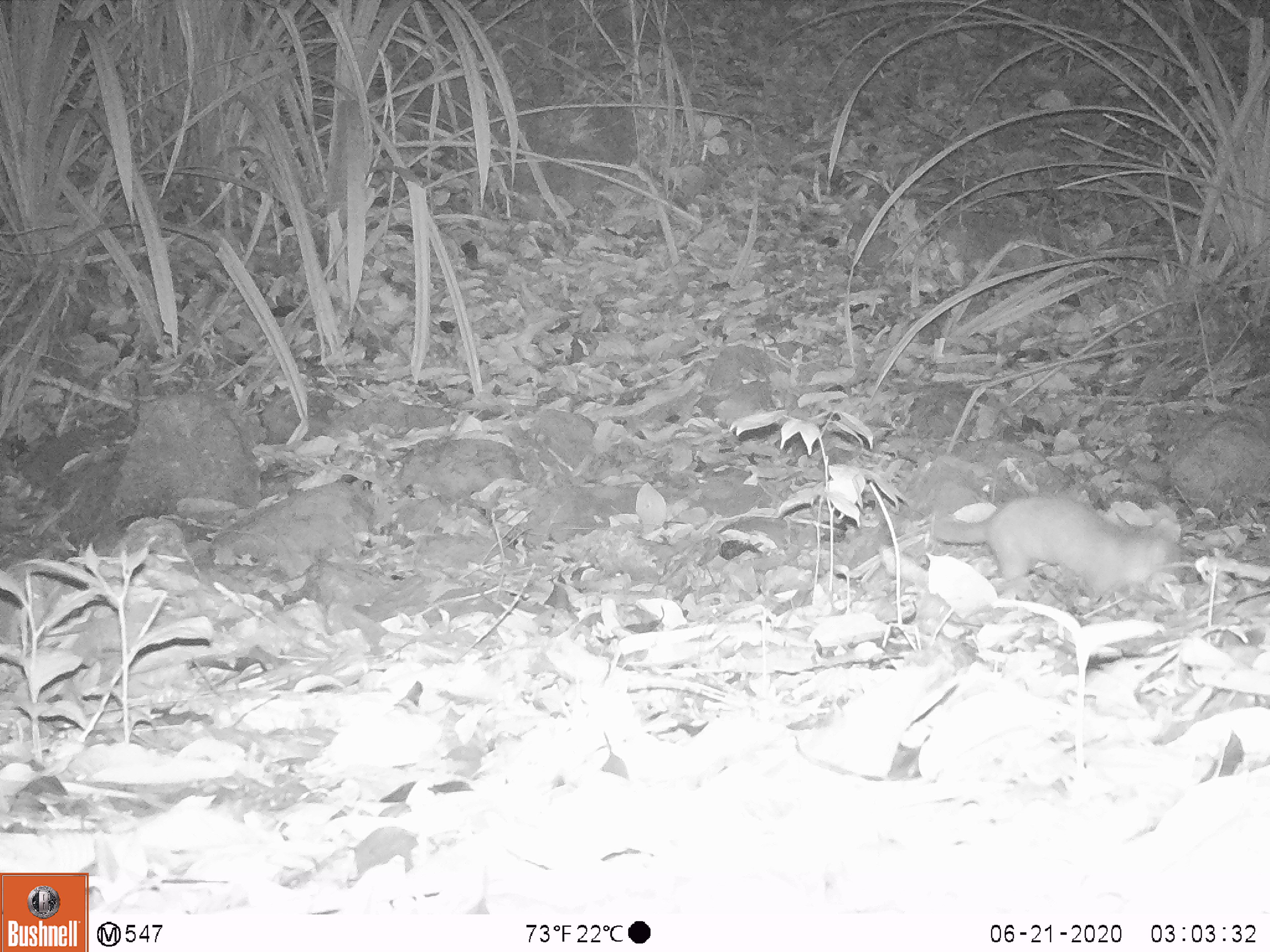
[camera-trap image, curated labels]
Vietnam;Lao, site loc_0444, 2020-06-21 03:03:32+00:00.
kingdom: Animalia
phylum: Chordata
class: Mammalia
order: Carnivora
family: Mustelidae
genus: Melogale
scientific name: Melogale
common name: ferret badger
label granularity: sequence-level